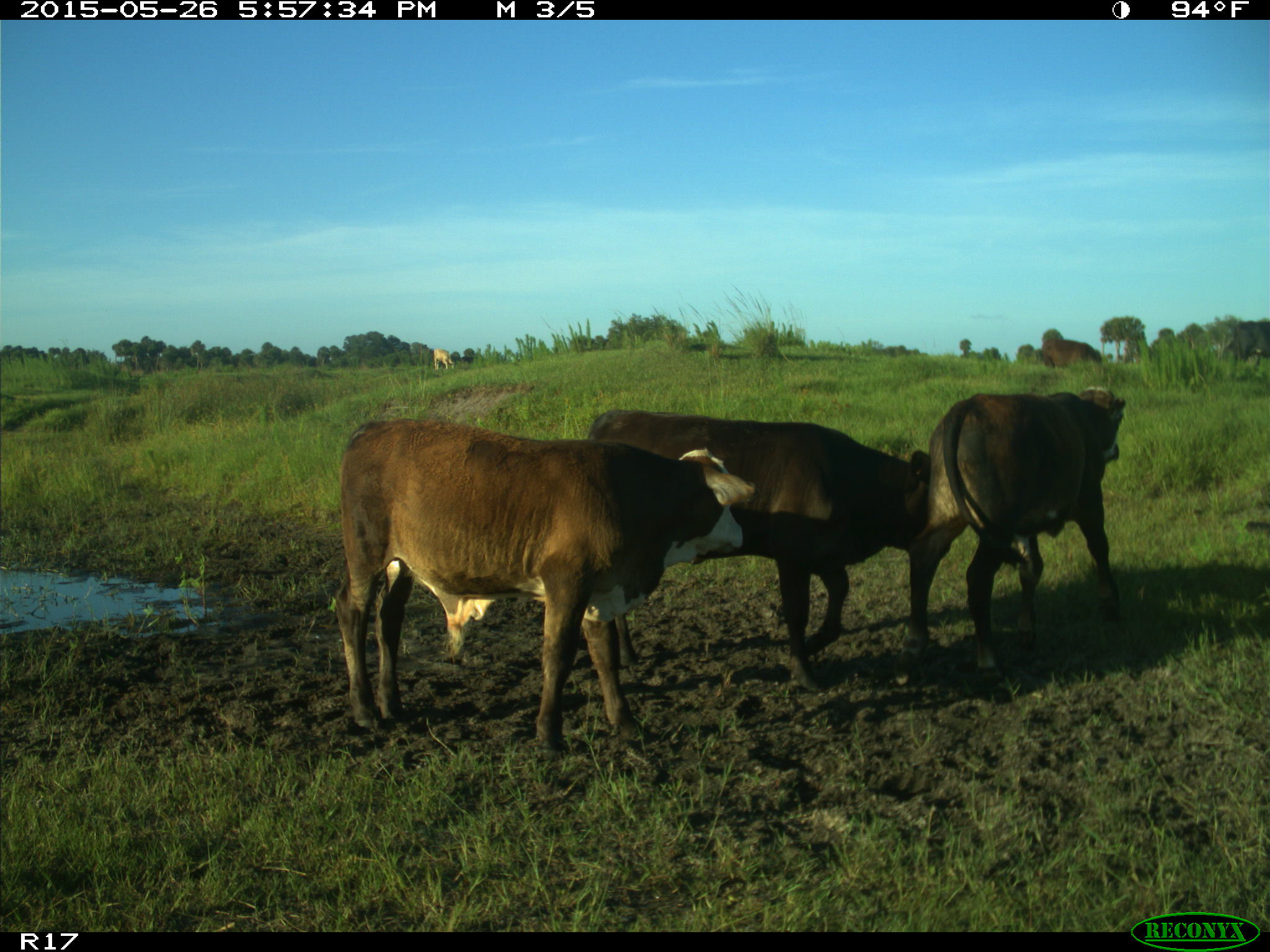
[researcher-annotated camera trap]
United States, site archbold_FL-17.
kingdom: Animalia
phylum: Chordata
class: Mammalia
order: Artiodactyla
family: Bovidae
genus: Bos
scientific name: Bos taurus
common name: domestic cow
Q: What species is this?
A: Bos taurus (domestic cow).